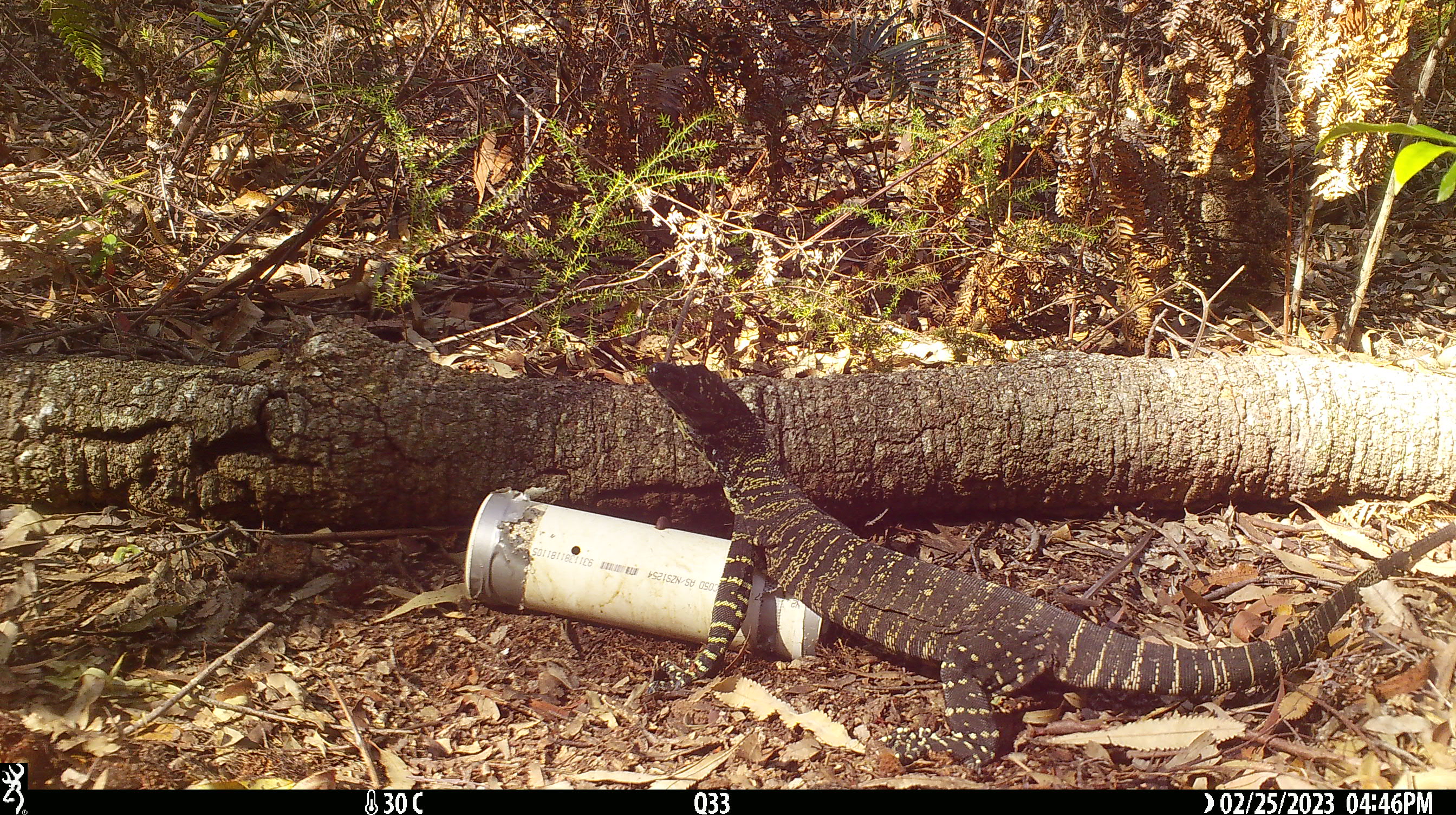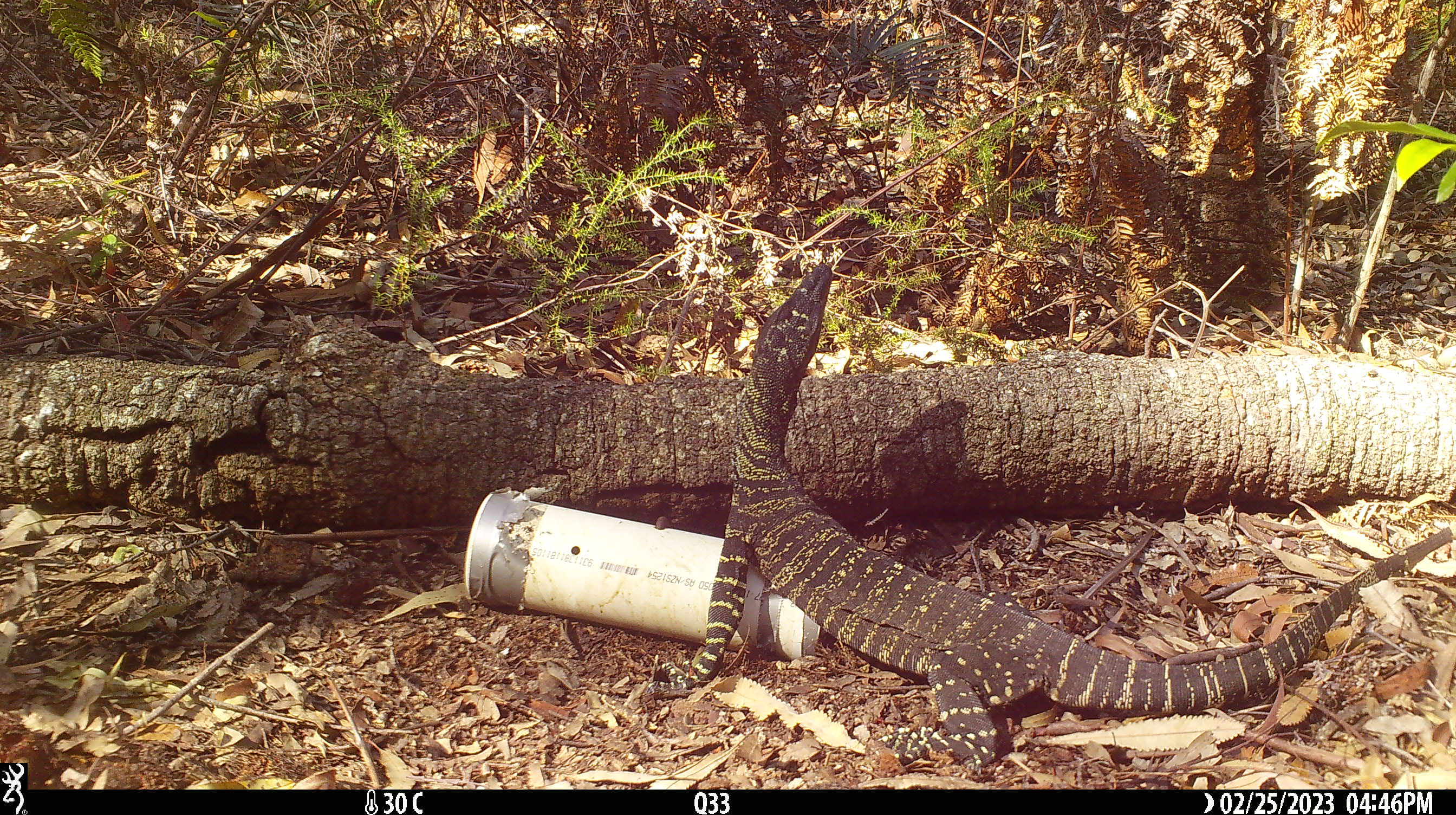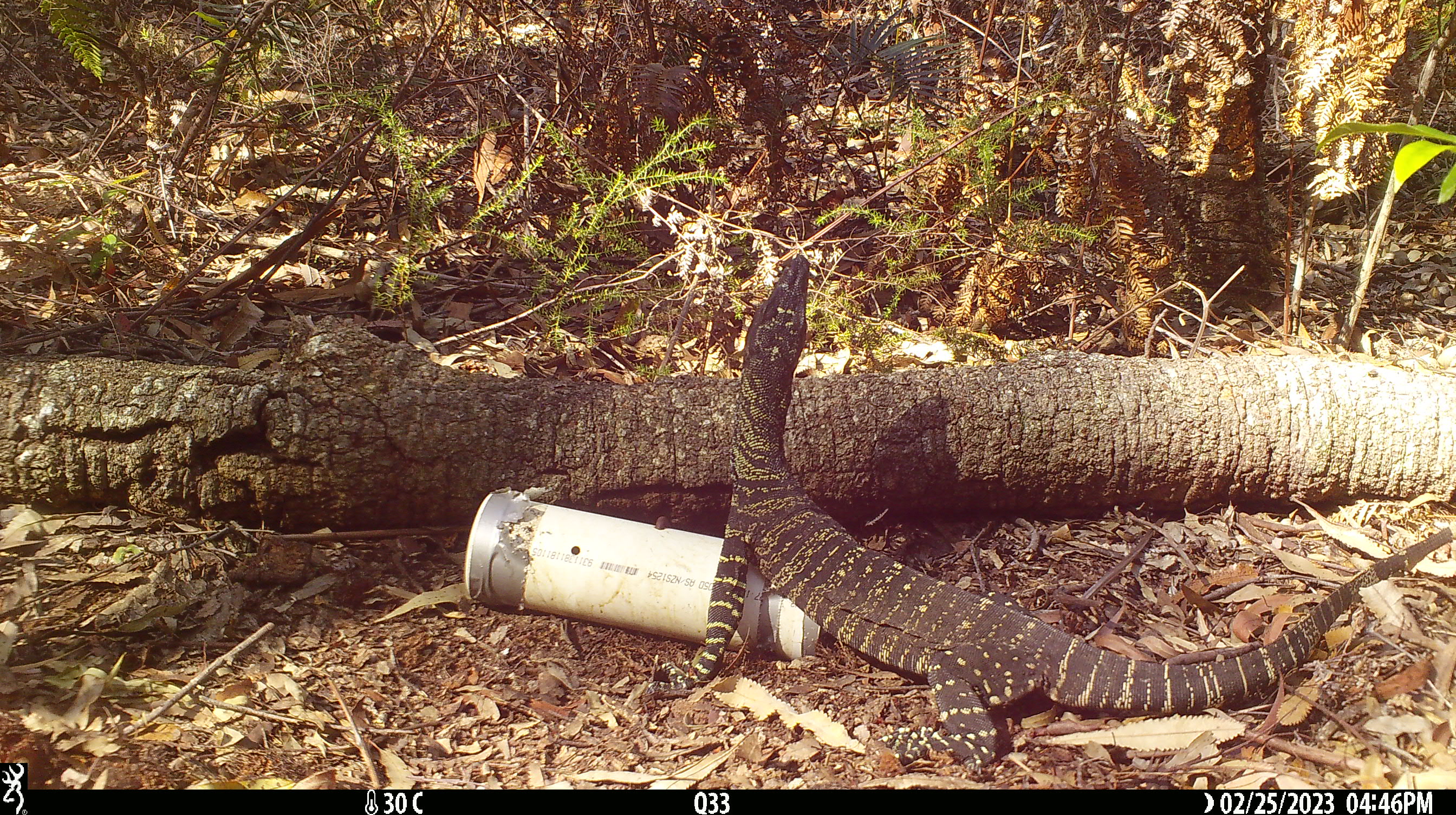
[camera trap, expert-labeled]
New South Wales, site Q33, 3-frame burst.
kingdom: Animalia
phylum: Chordata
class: Reptilia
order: Squamata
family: Varanidae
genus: Varanus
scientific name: Varanus varius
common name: lace monitor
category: goanna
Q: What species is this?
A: Goanna (lace monitor) (Varanus varius).